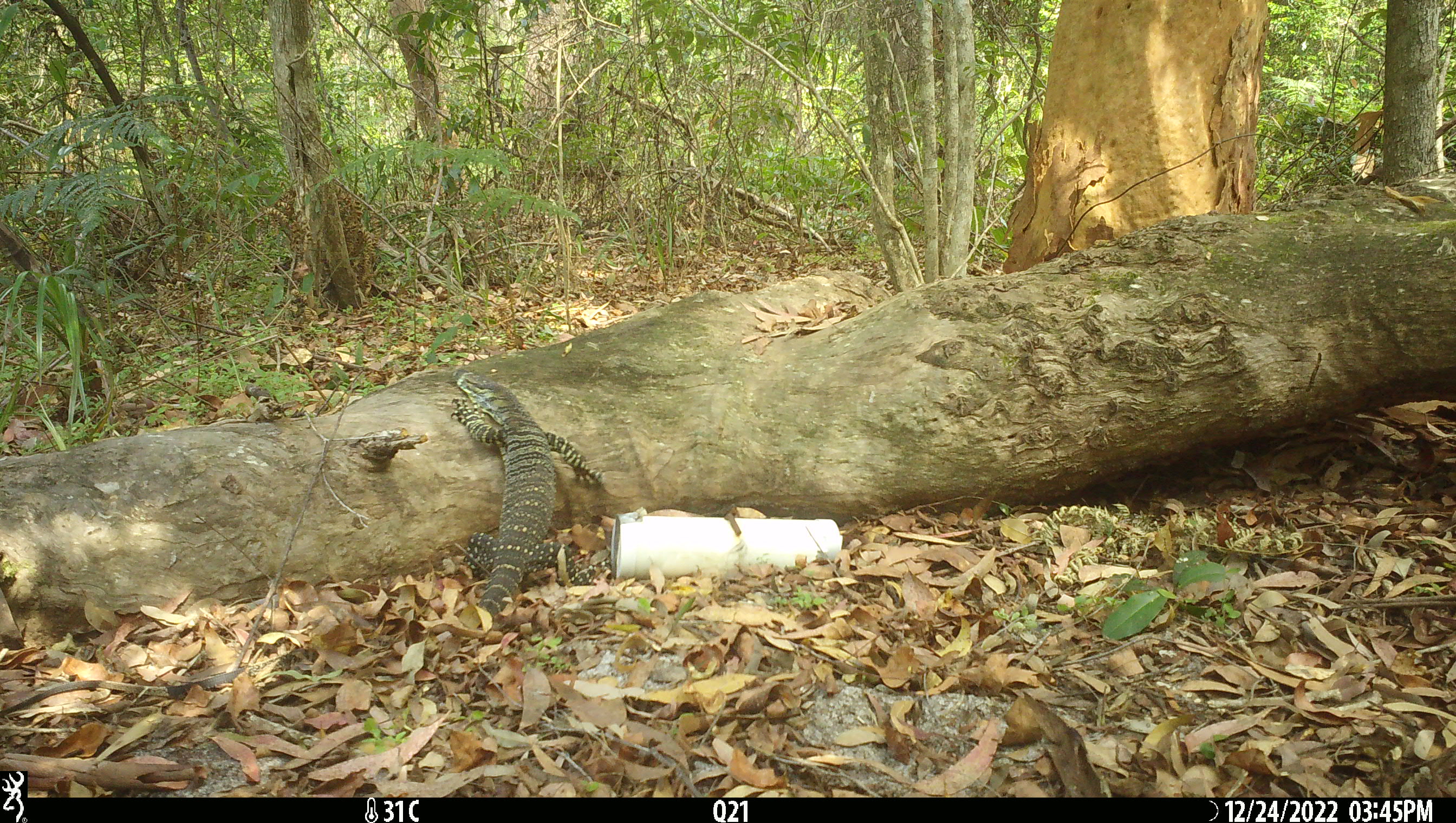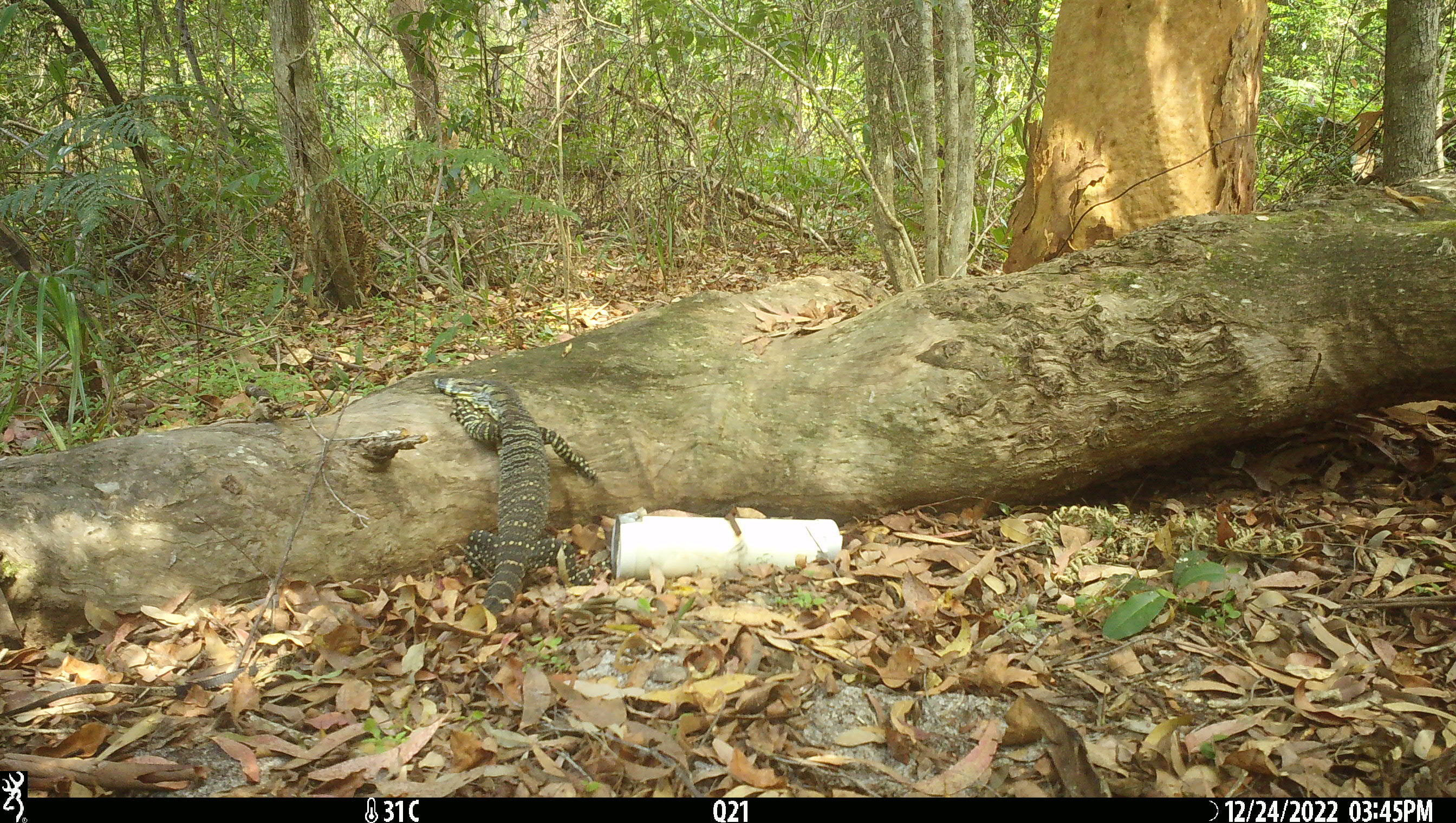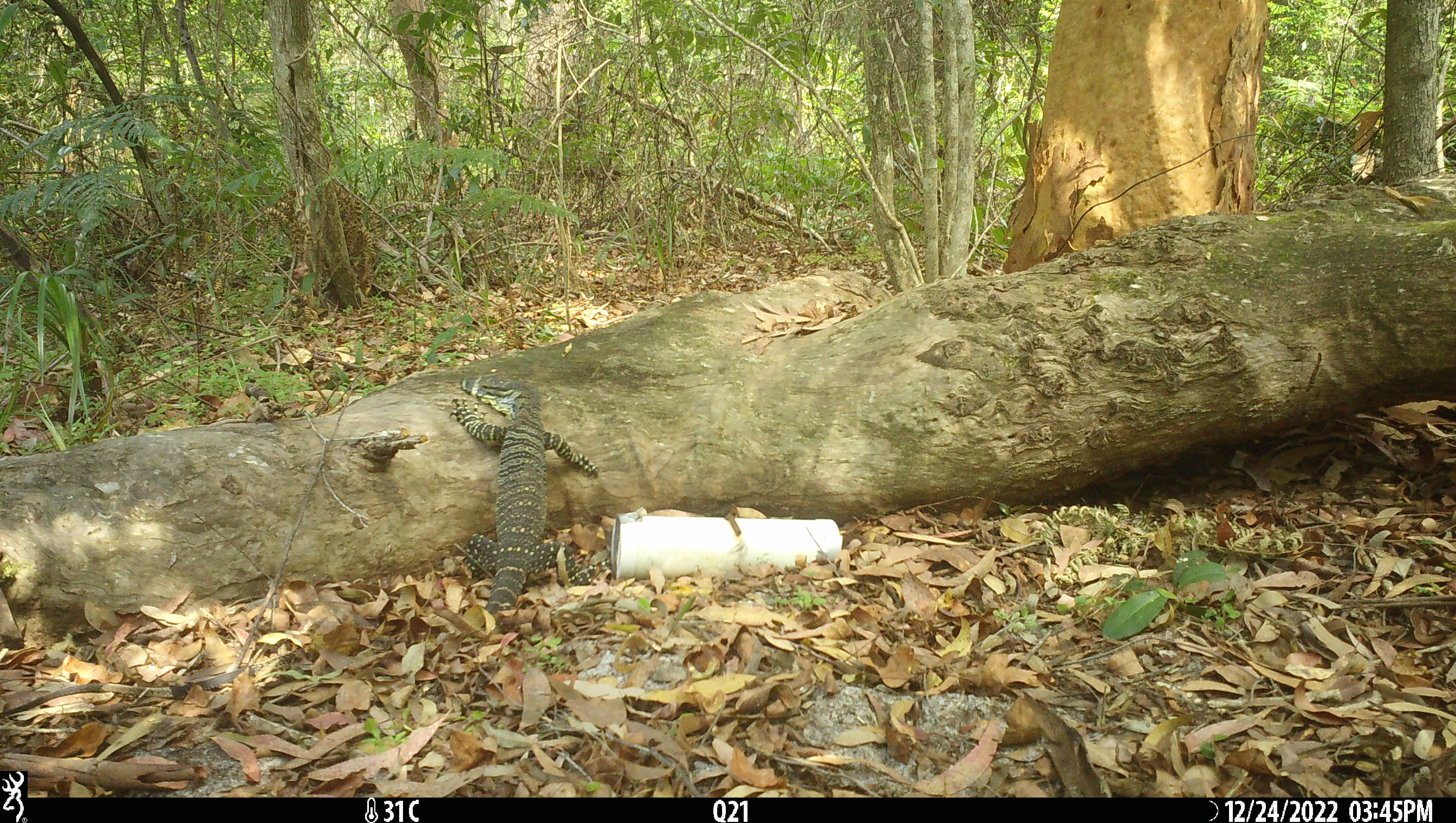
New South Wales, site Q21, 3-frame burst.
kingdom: Animalia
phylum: Chordata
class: Reptilia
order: Squamata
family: Varanidae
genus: Varanus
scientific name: Varanus varius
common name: lace monitor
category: goanna